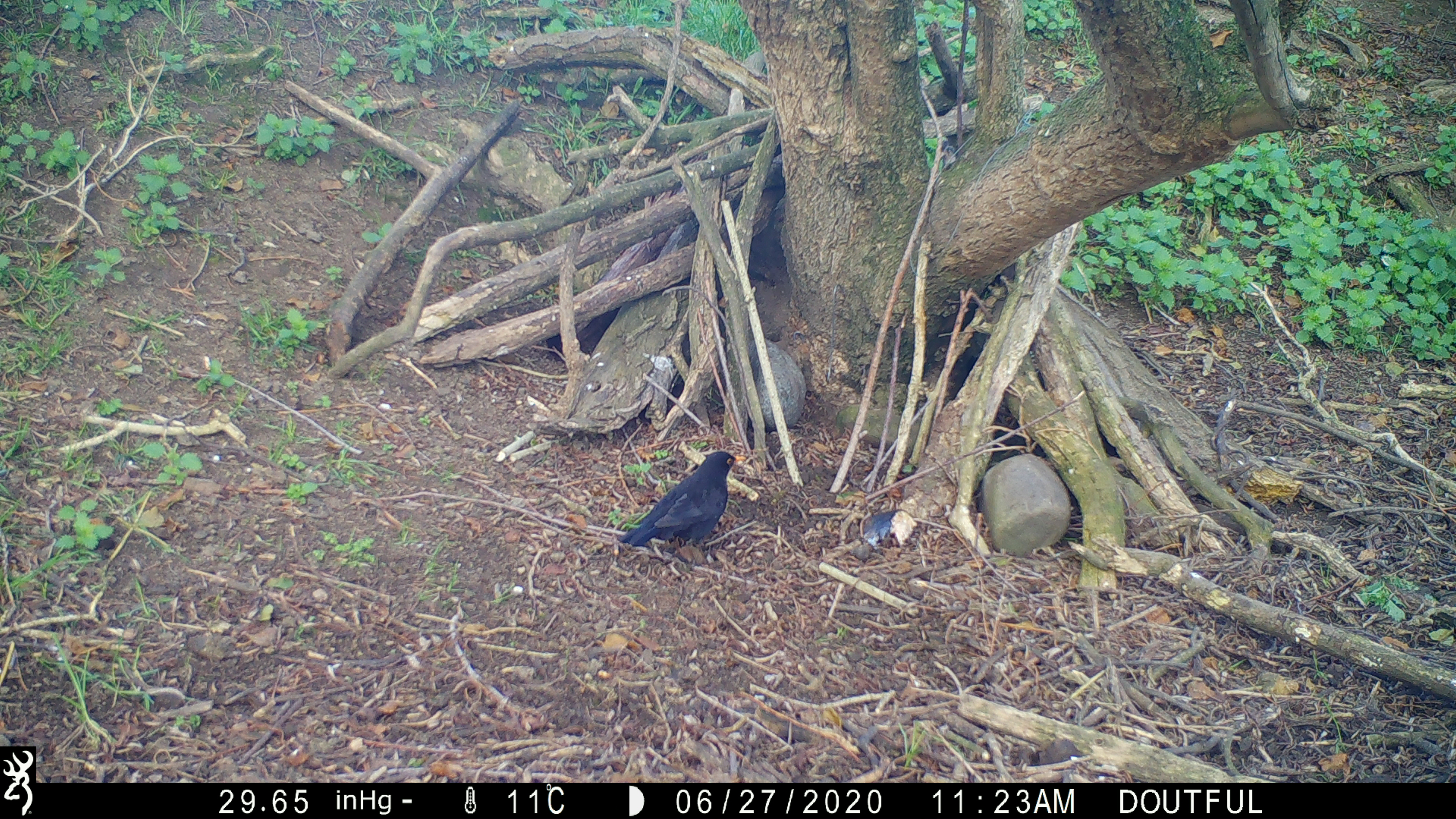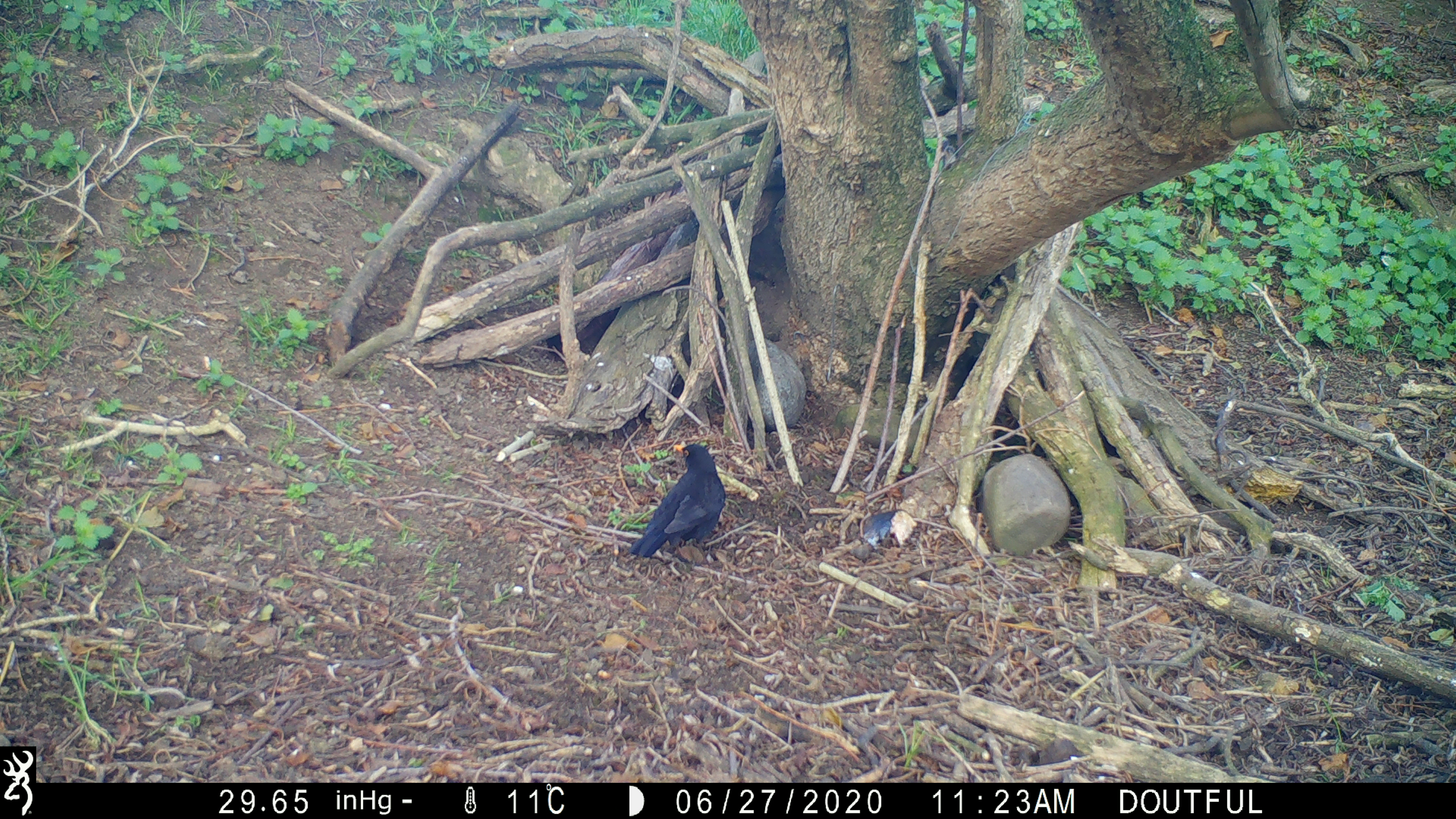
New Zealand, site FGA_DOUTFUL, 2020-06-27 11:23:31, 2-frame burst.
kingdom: Animalia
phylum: Chordata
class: Aves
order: Passeriformes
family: Turdidae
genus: Turdus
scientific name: Turdus merula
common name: eurasian blackbird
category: blackbird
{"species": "blackbird (eurasian blackbird) (Turdus merula)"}